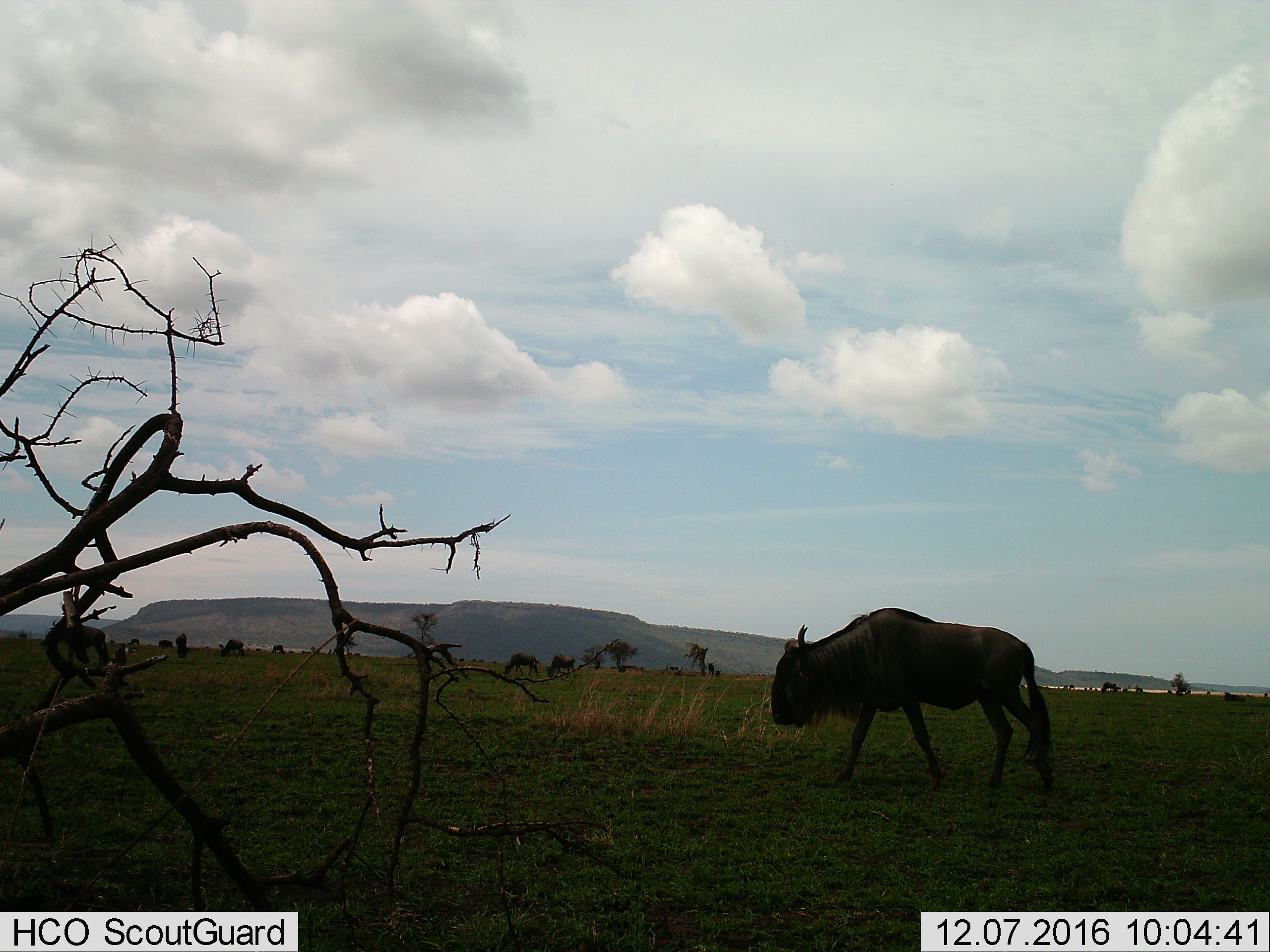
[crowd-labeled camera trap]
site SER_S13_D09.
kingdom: Animalia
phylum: Chordata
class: Mammalia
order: Artiodactyla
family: Bovidae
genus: Connochaetes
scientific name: Connochaetes taurinus taurinus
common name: blue wildebeest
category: wildebeestblue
Wildebeestblue (blue wildebeest) (Connochaetes taurinus taurinus), count 11-50. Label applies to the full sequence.